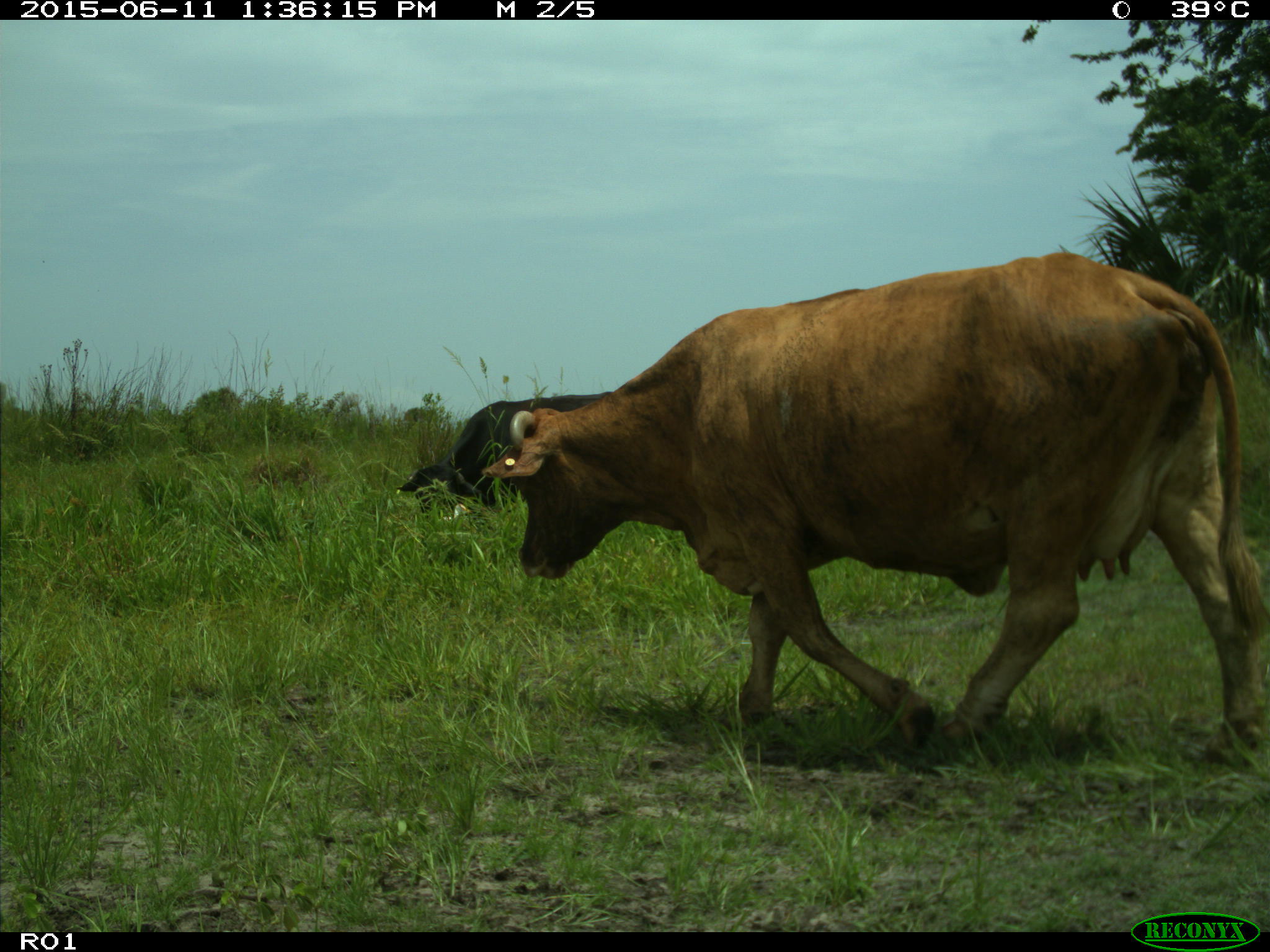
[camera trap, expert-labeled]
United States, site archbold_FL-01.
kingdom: Animalia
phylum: Chordata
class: Mammalia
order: Artiodactyla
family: Bovidae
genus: Bos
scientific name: Bos taurus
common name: domestic cow